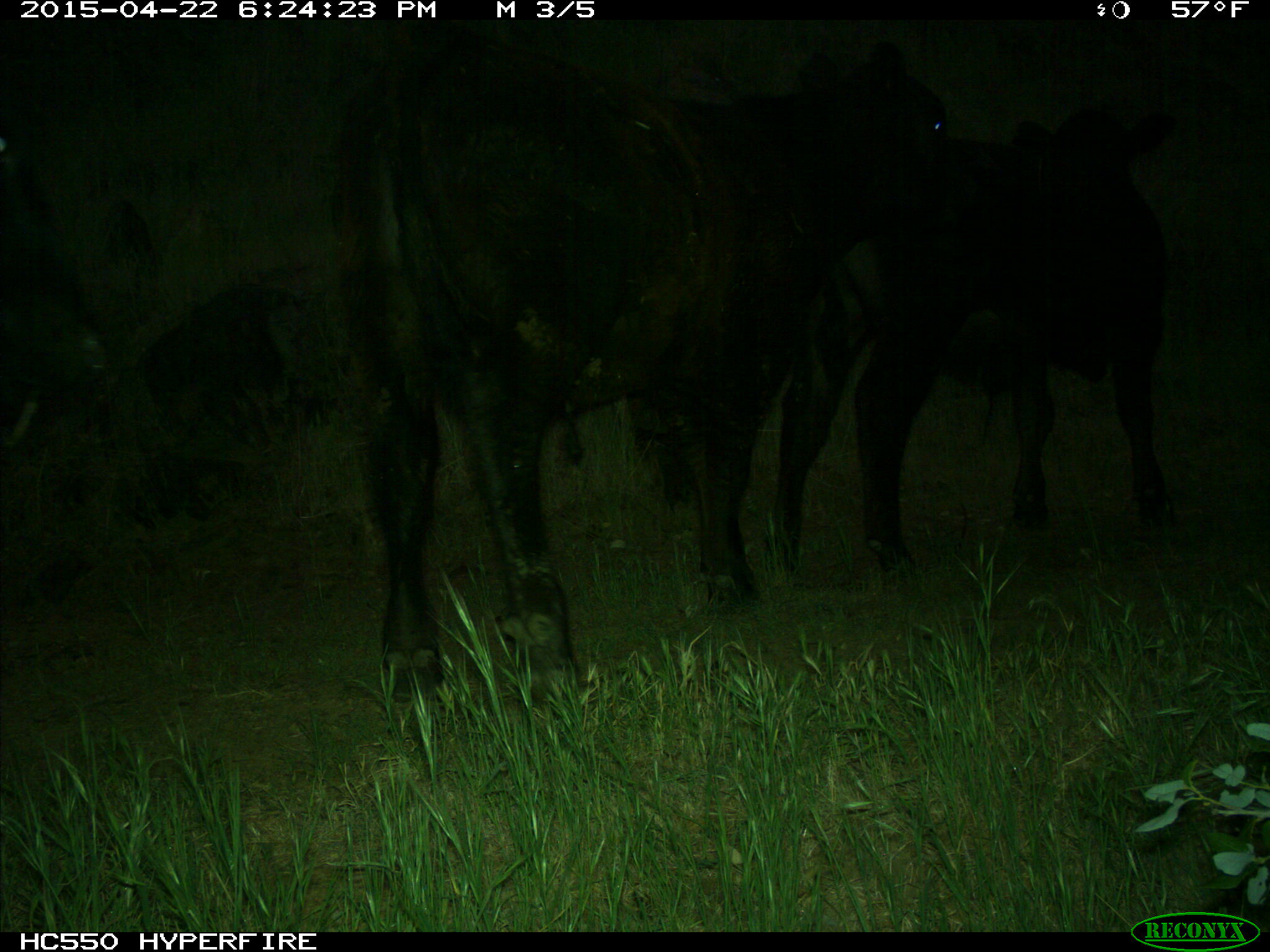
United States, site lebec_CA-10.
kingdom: Animalia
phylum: Chordata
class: Mammalia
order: Artiodactyla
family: Bovidae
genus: Bos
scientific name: Bos taurus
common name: domestic cow